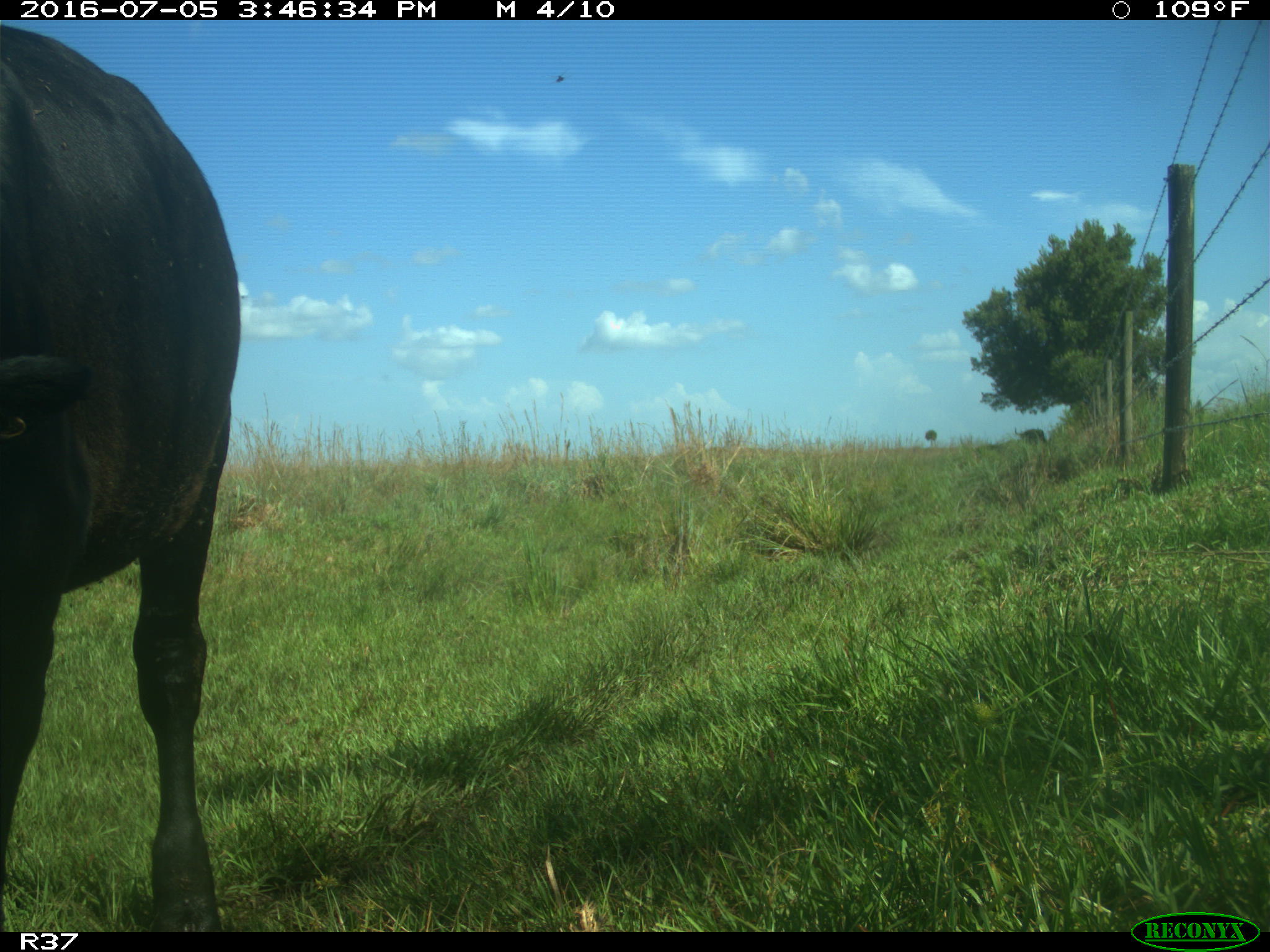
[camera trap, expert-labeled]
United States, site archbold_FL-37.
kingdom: Animalia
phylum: Chordata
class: Mammalia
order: Artiodactyla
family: Bovidae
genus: Bos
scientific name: Bos taurus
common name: domestic cow